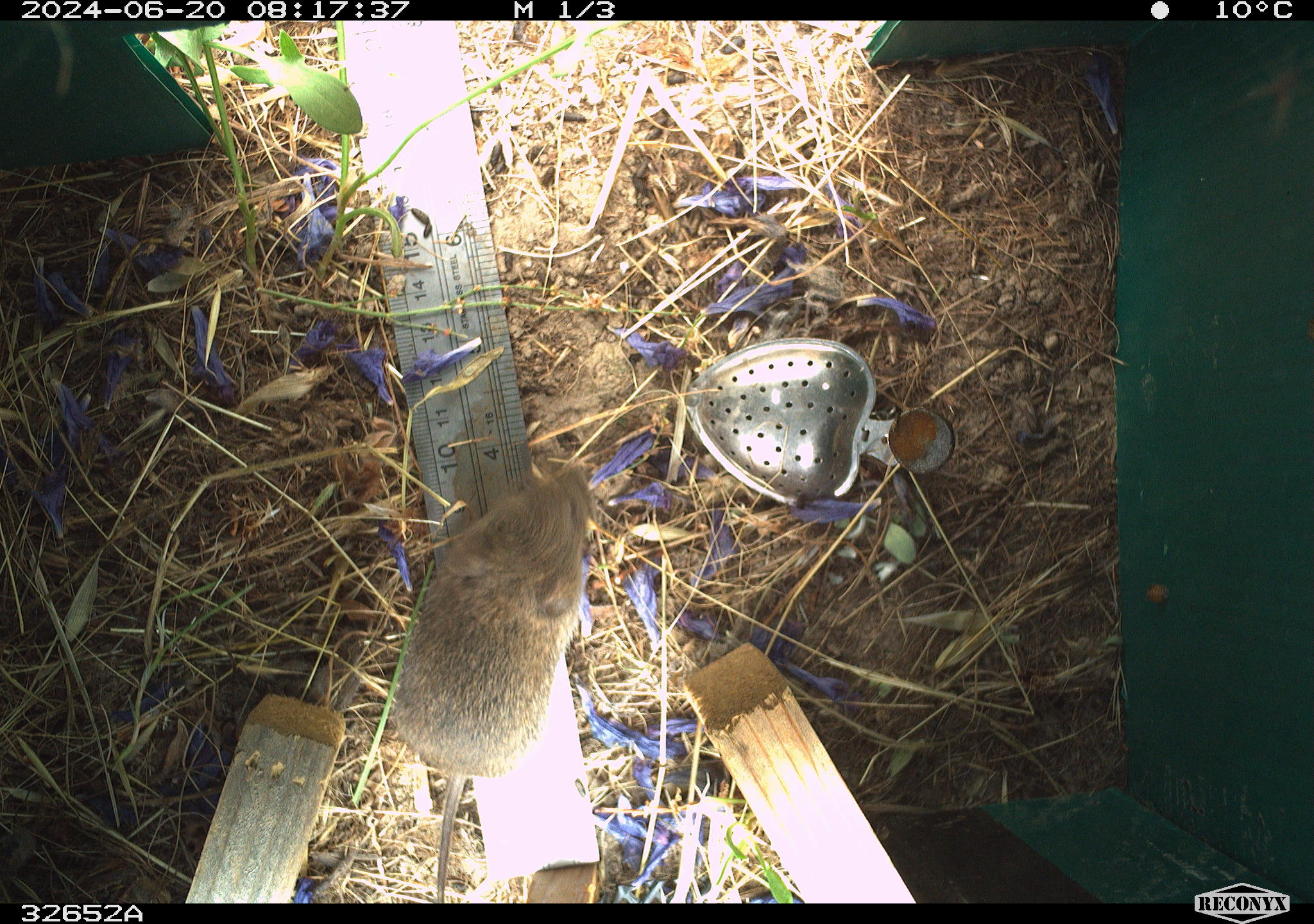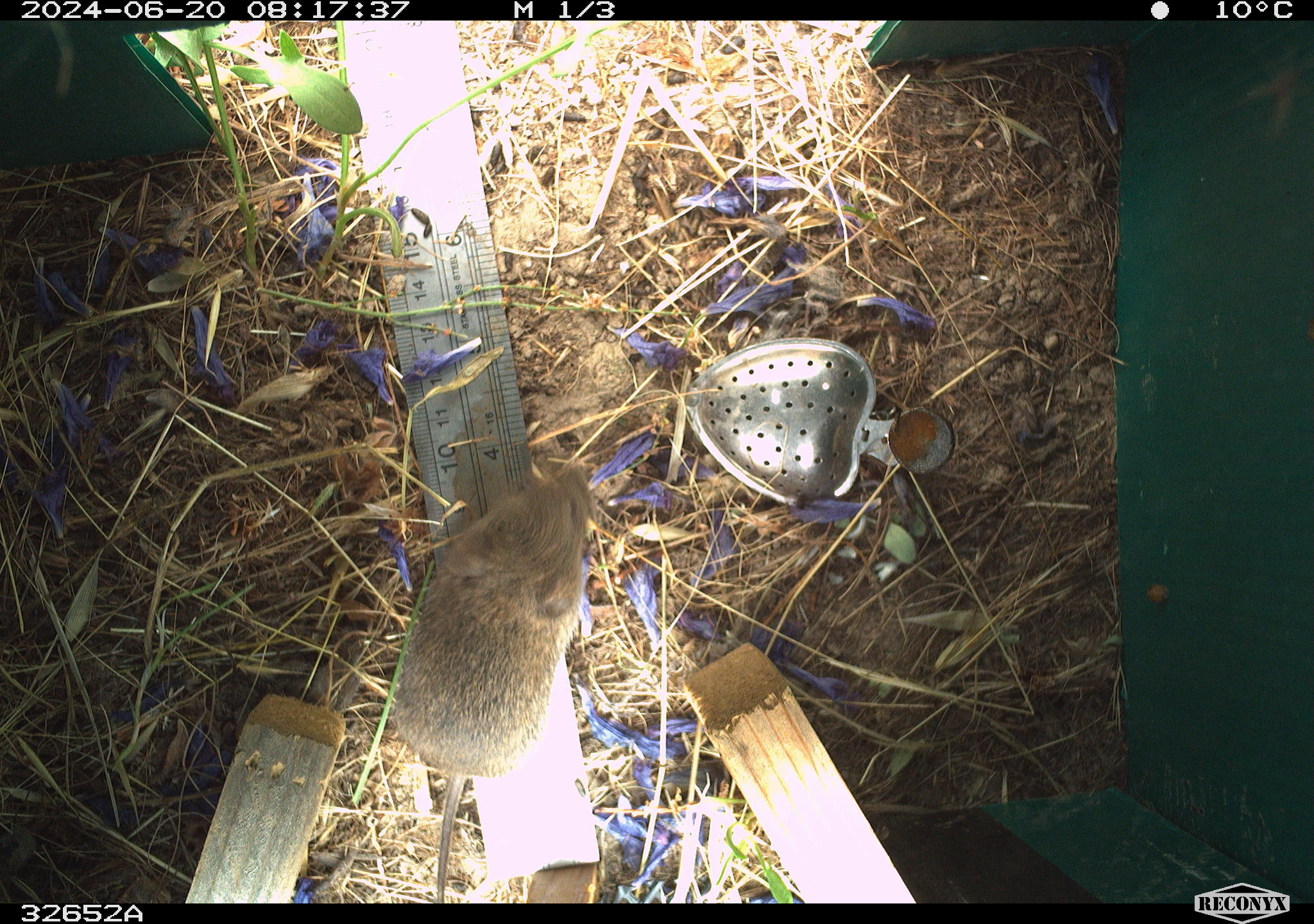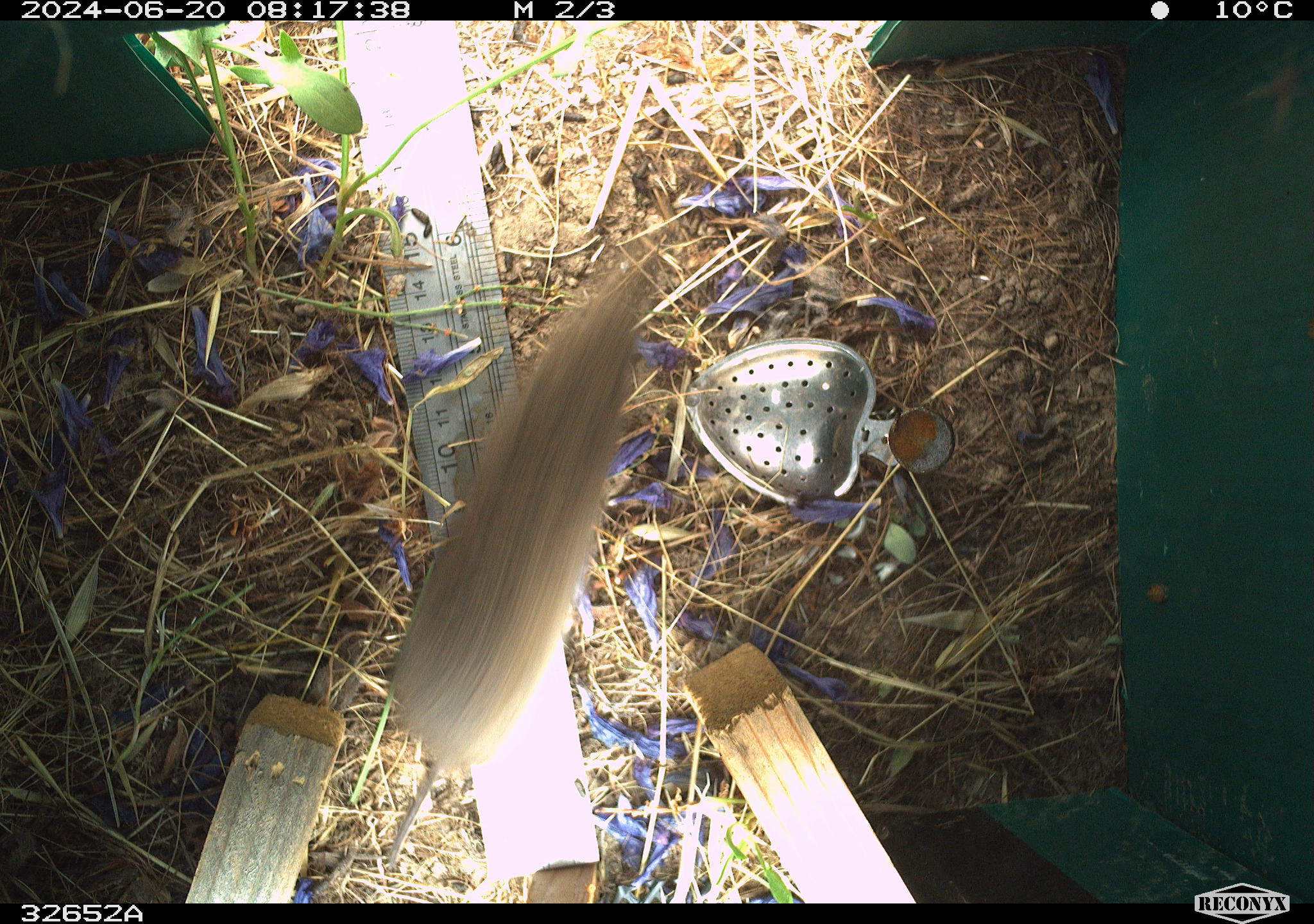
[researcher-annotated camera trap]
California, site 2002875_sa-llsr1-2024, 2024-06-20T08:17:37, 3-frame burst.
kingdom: Animalia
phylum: Chordata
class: Mammalia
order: Rodentia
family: Cricetidae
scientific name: Arvicolinae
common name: voles, lemmings, and muskrats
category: arvicolinae subfamily